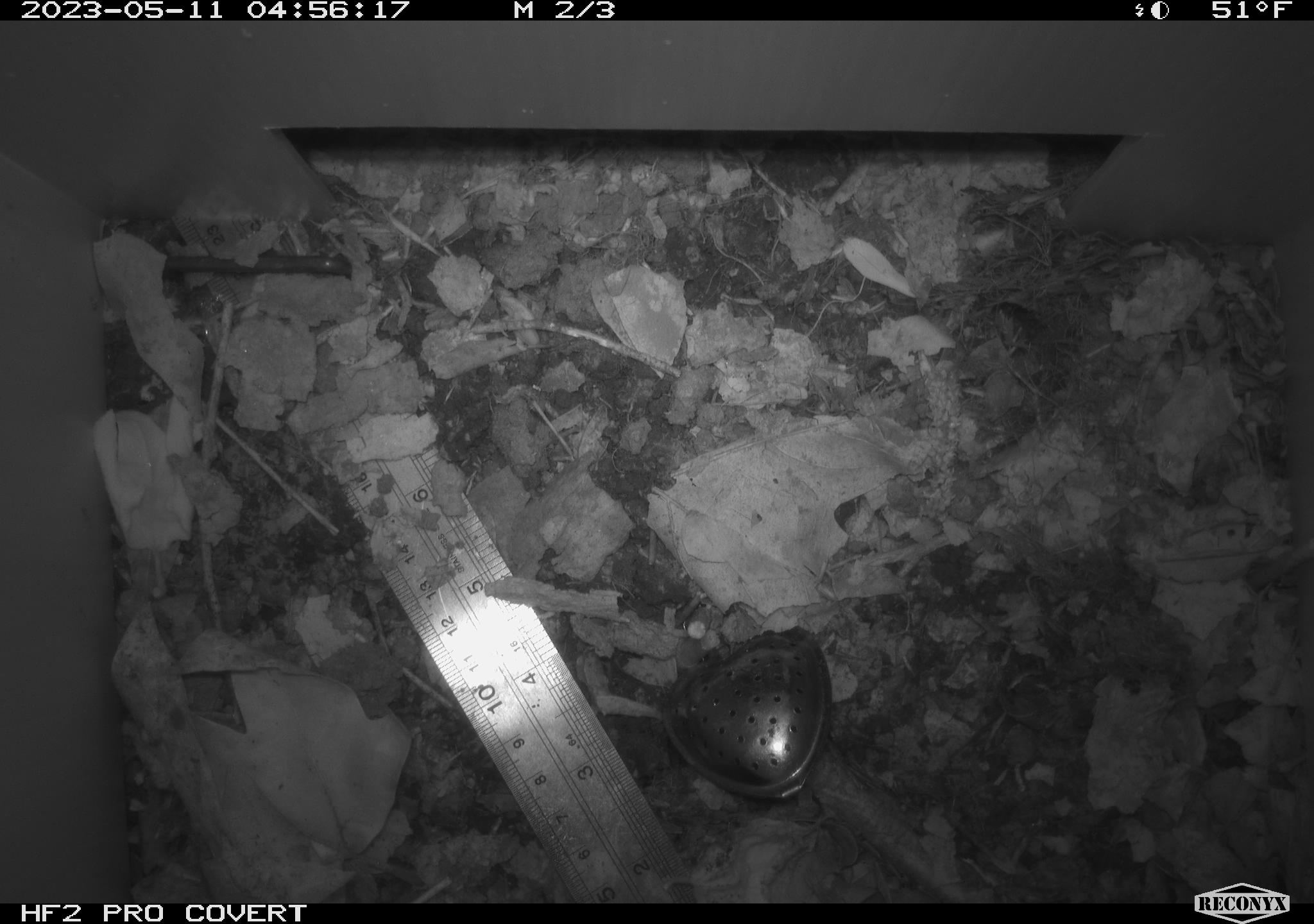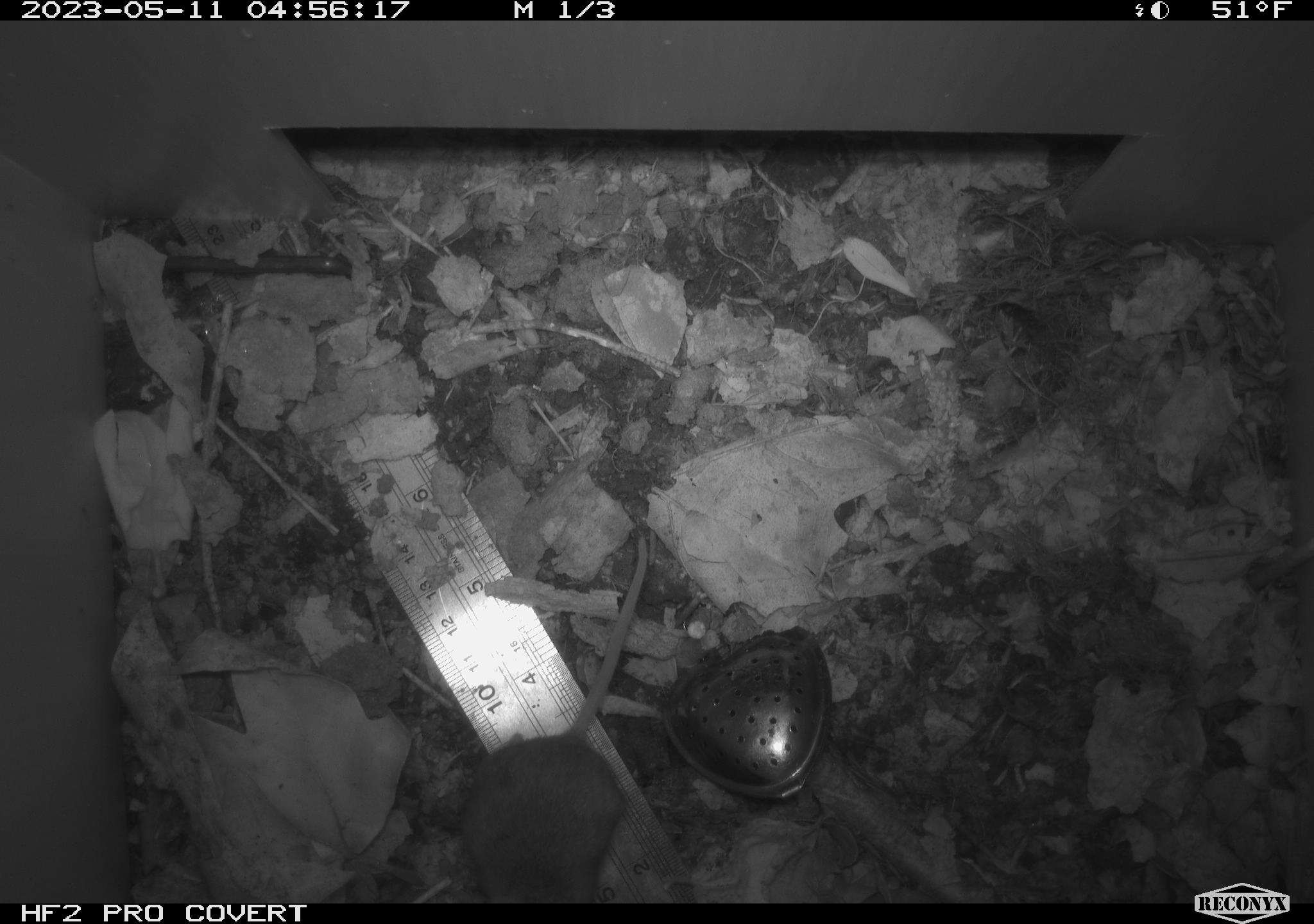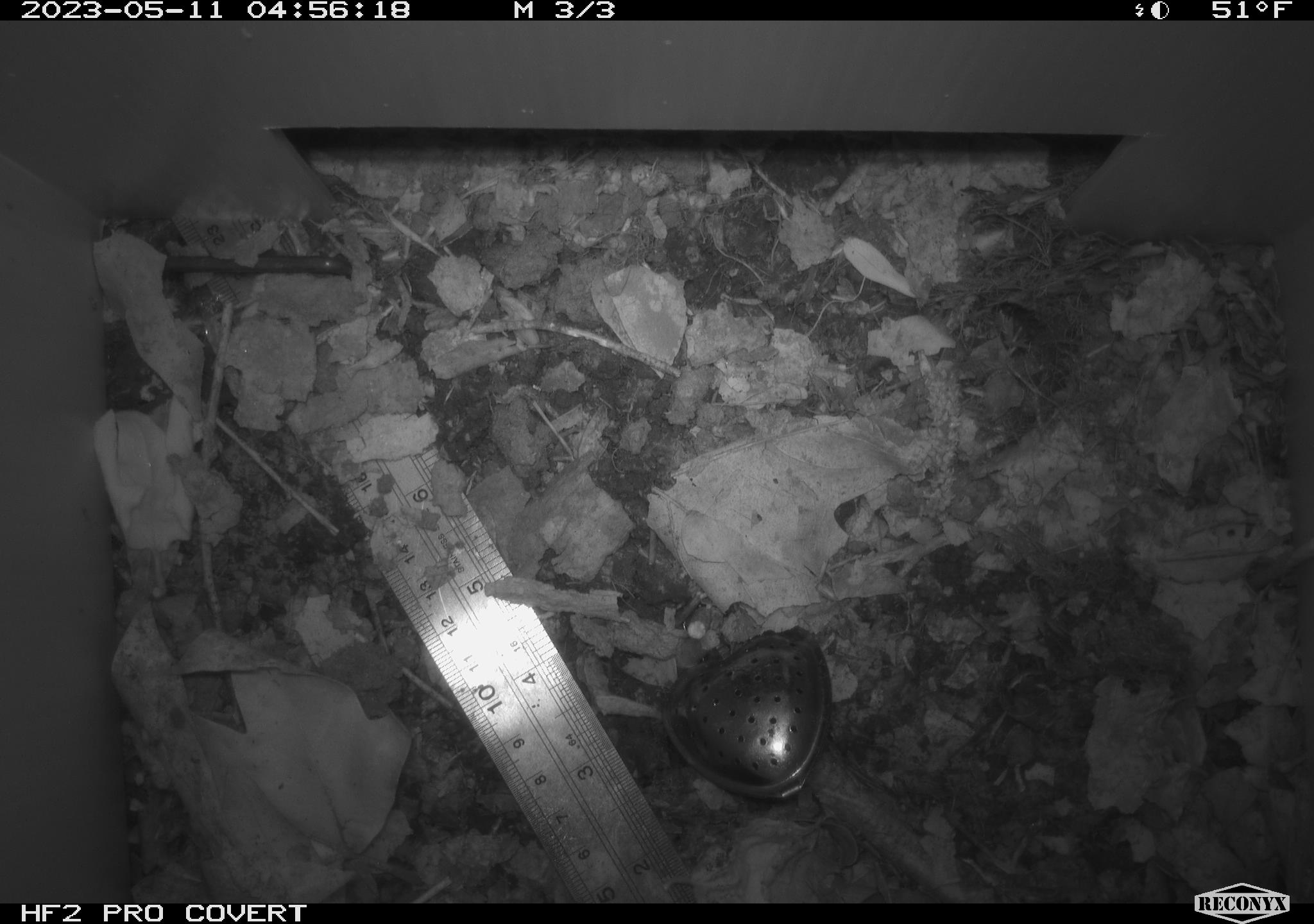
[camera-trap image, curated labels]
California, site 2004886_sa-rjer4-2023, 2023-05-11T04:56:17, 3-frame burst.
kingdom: Animalia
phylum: Chordata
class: Mammalia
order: Rodentia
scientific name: Rodentia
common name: mouse species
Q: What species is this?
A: Mouse species (Rodentia).